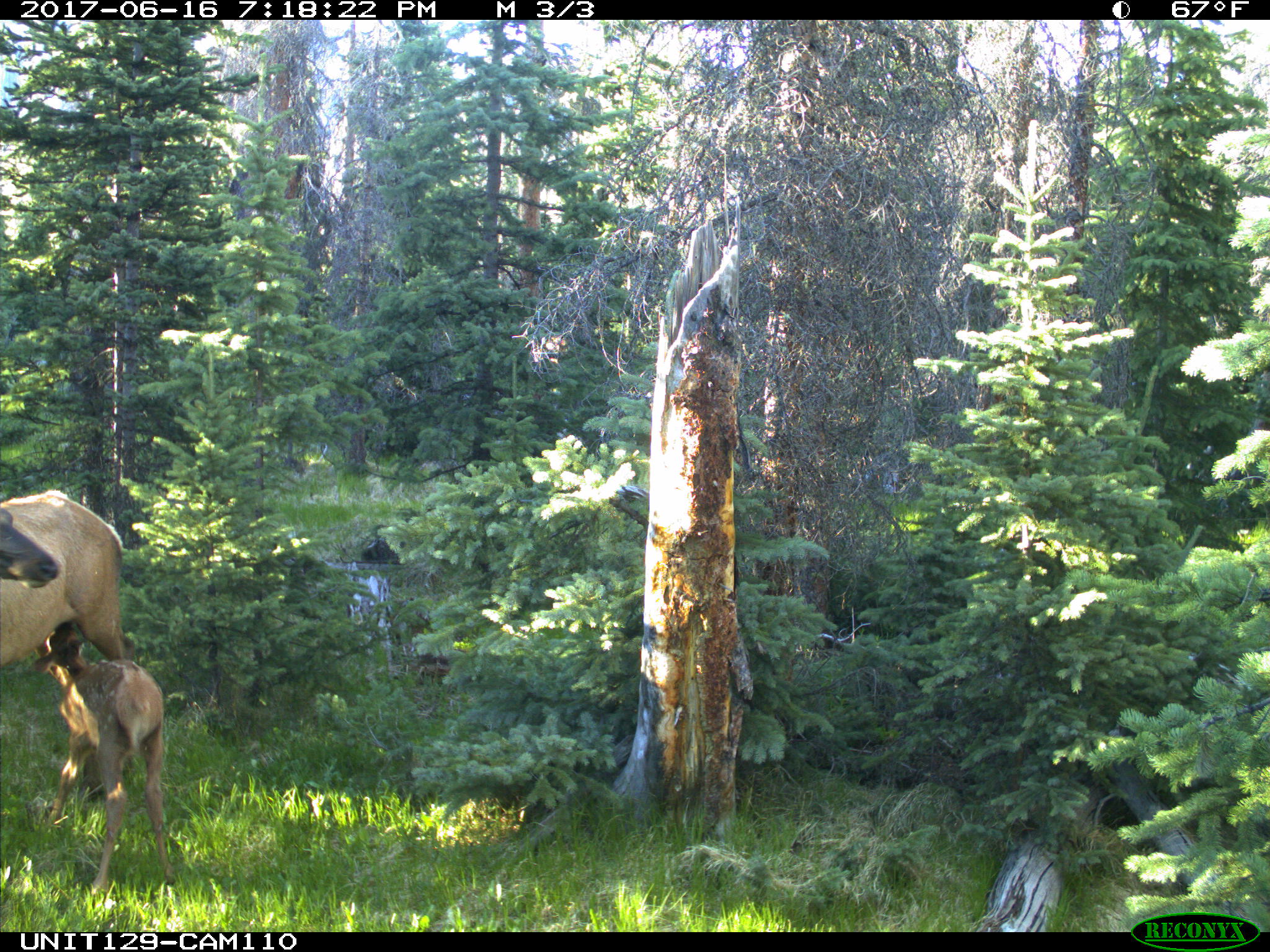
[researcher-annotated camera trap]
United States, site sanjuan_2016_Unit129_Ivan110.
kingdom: Animalia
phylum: Chordata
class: Mammalia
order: Artiodactyla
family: Cervidae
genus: Cervus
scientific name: Cervus elaphus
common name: red deer